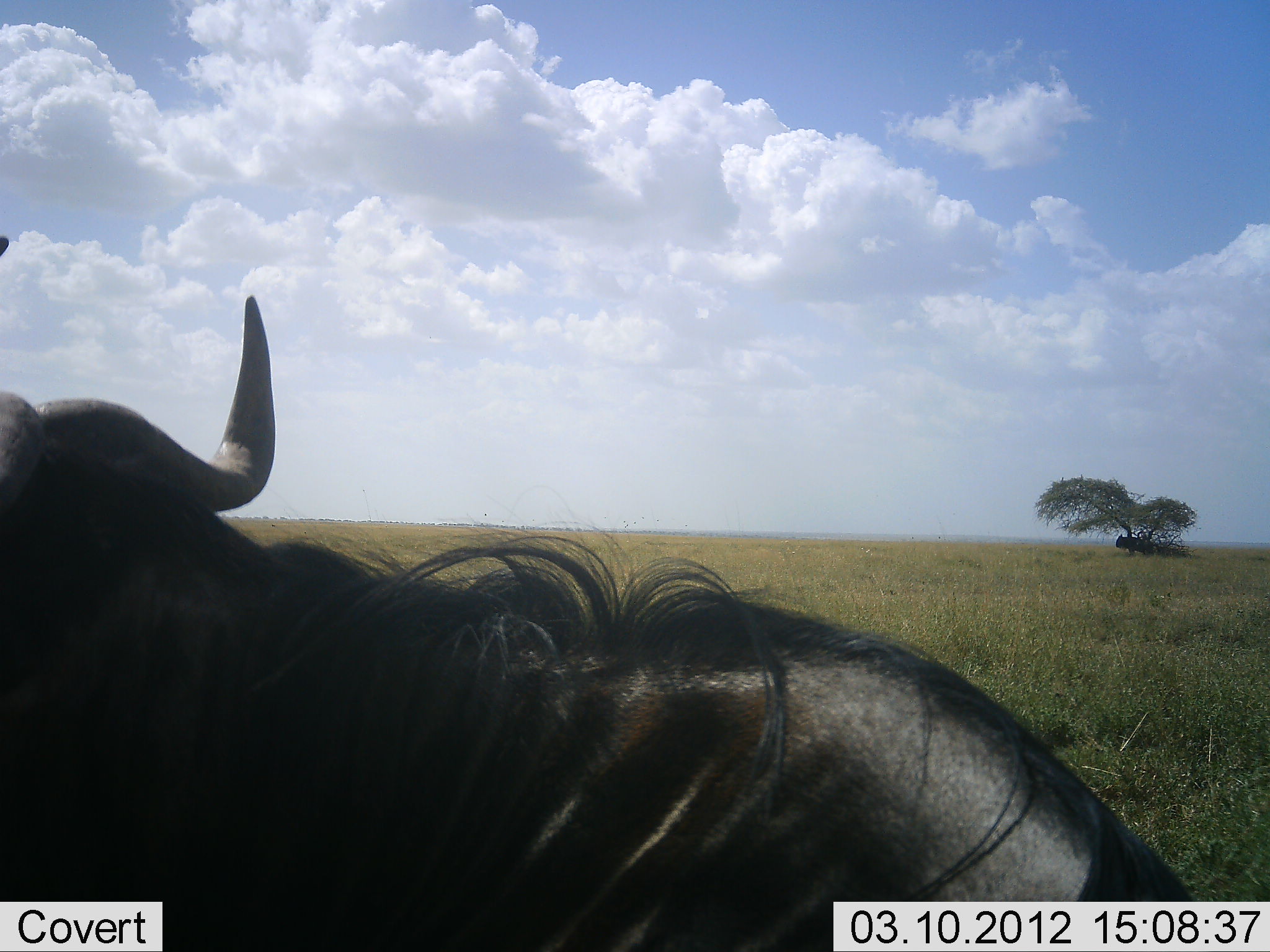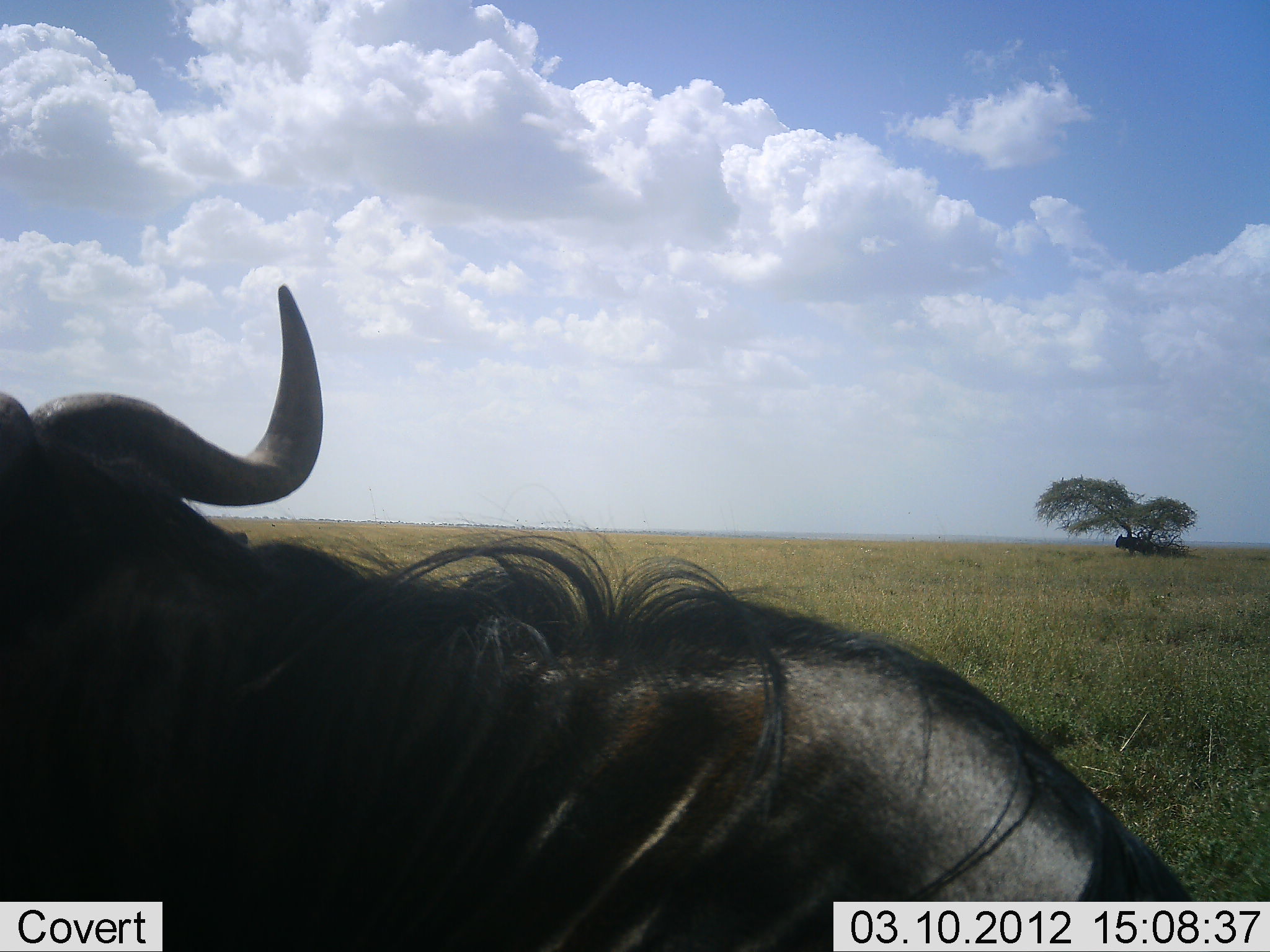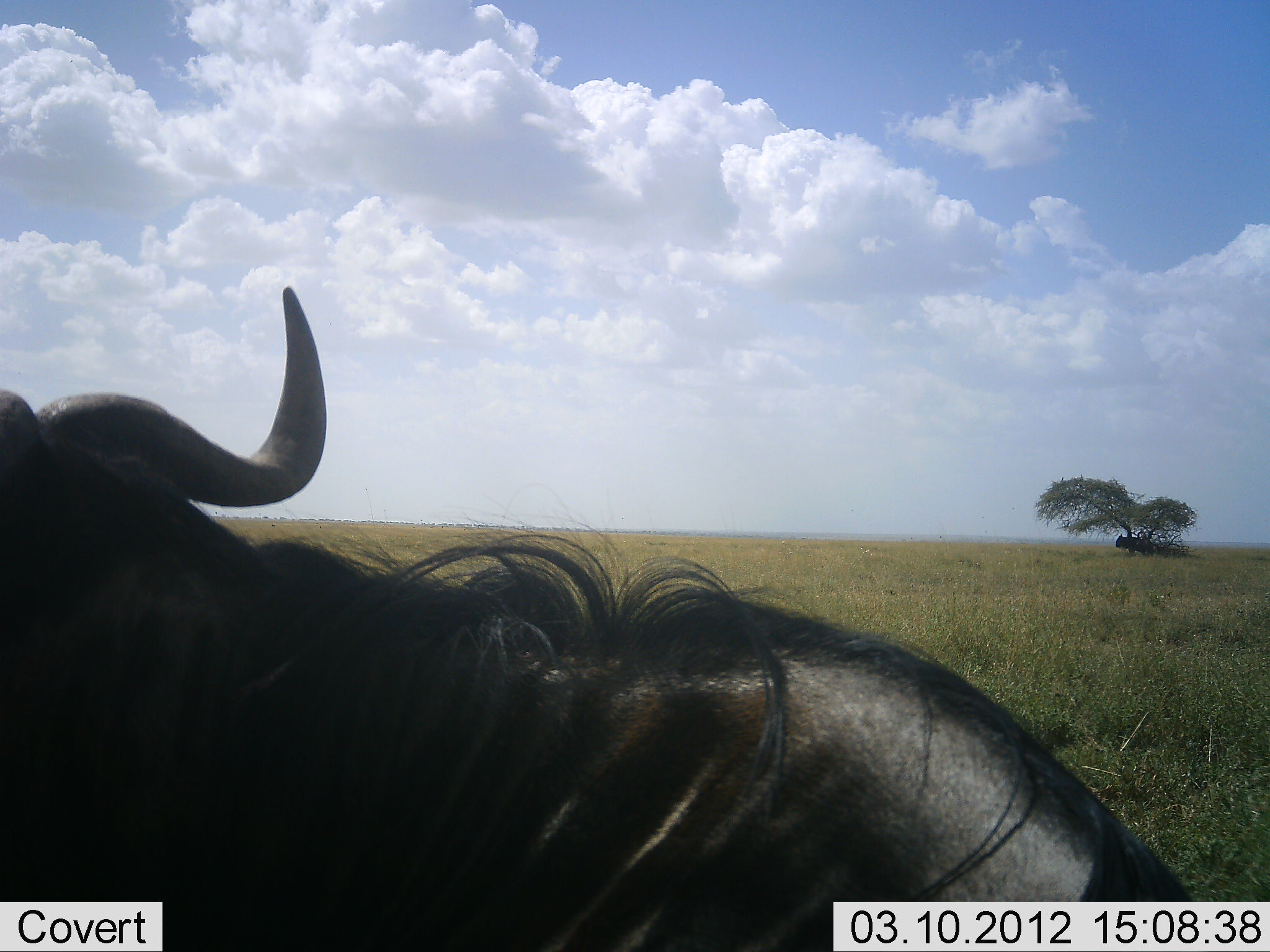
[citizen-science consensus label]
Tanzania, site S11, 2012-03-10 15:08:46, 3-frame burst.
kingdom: Animalia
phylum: Chordata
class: Mammalia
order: Artiodactyla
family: Bovidae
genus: Connochaetes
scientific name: Connochaetes taurinus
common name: blue wildebeest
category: wildebeest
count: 1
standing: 53%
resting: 47%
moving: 0%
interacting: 0%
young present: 0%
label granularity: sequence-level